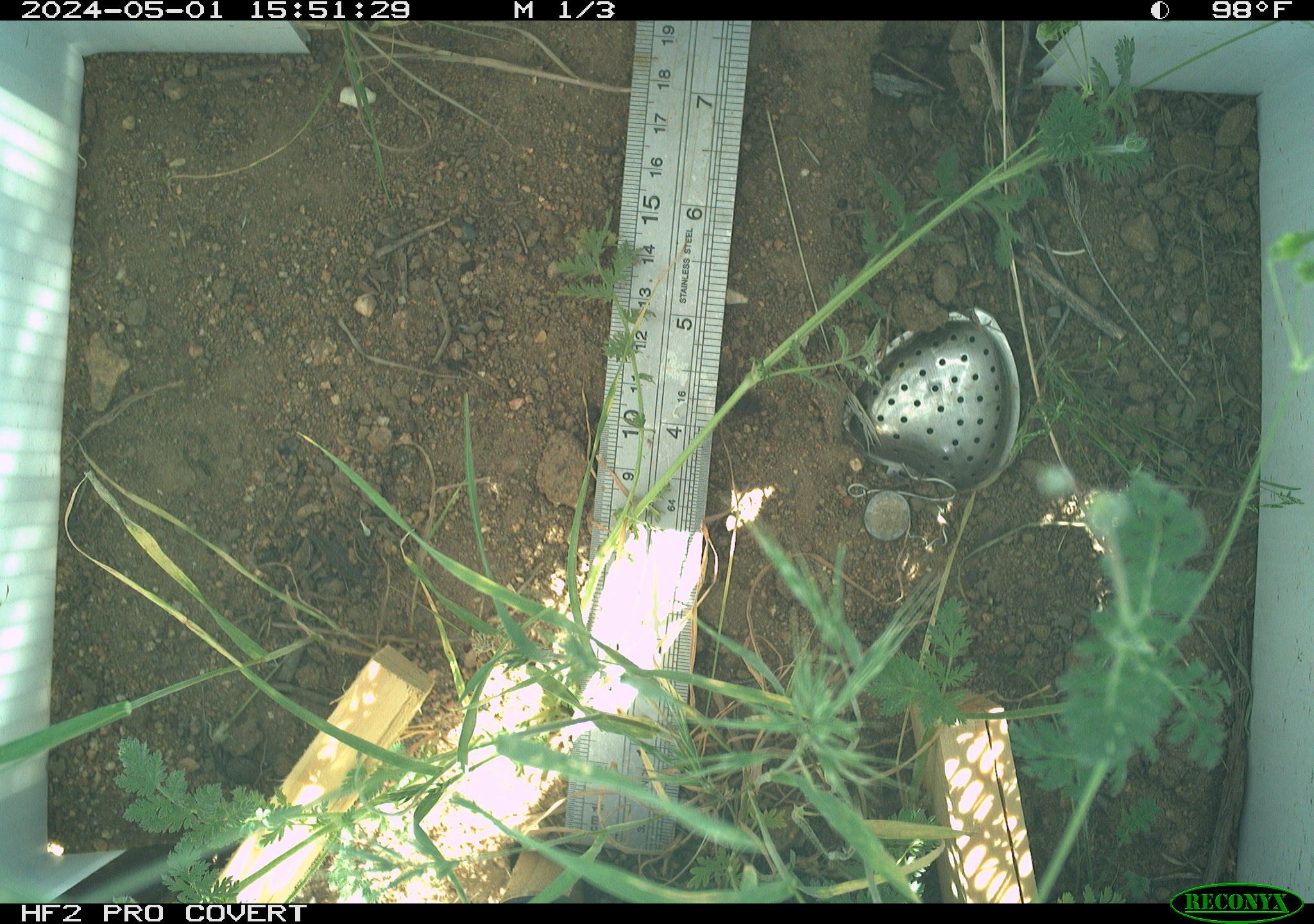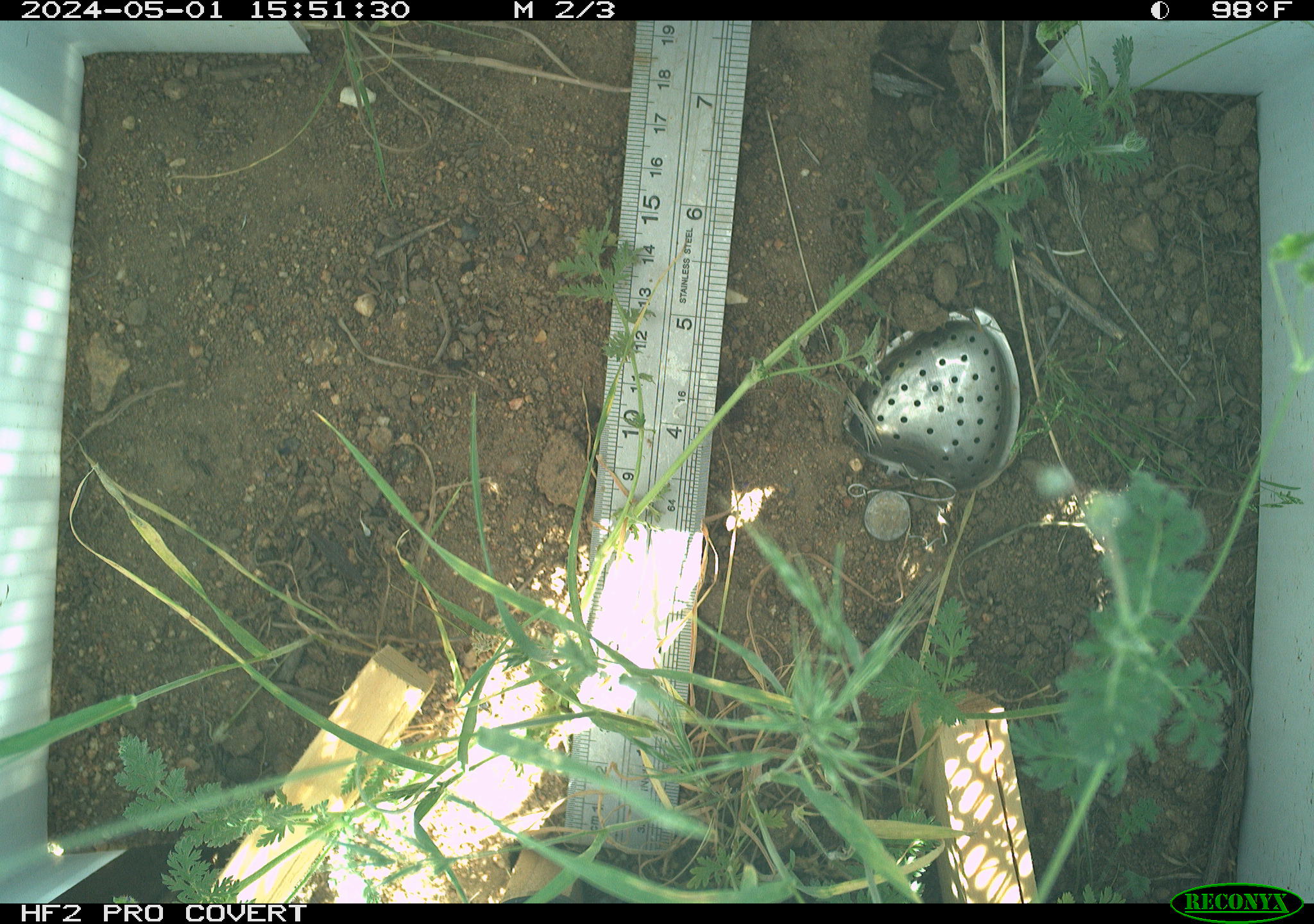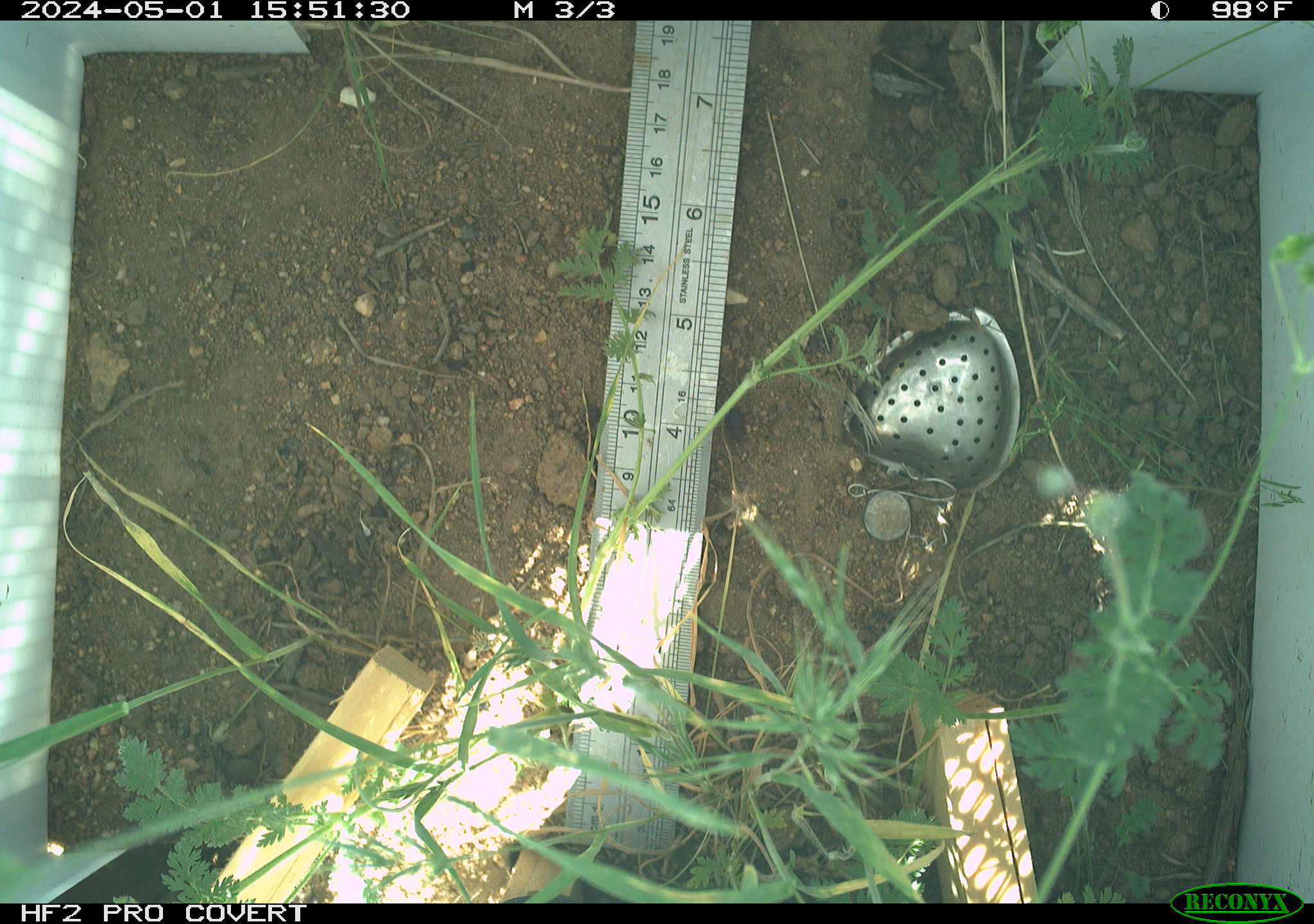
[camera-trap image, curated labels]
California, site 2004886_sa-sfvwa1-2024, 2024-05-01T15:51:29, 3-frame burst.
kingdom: Animalia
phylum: Arthropoda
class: Insecta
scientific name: Insecta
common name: insect